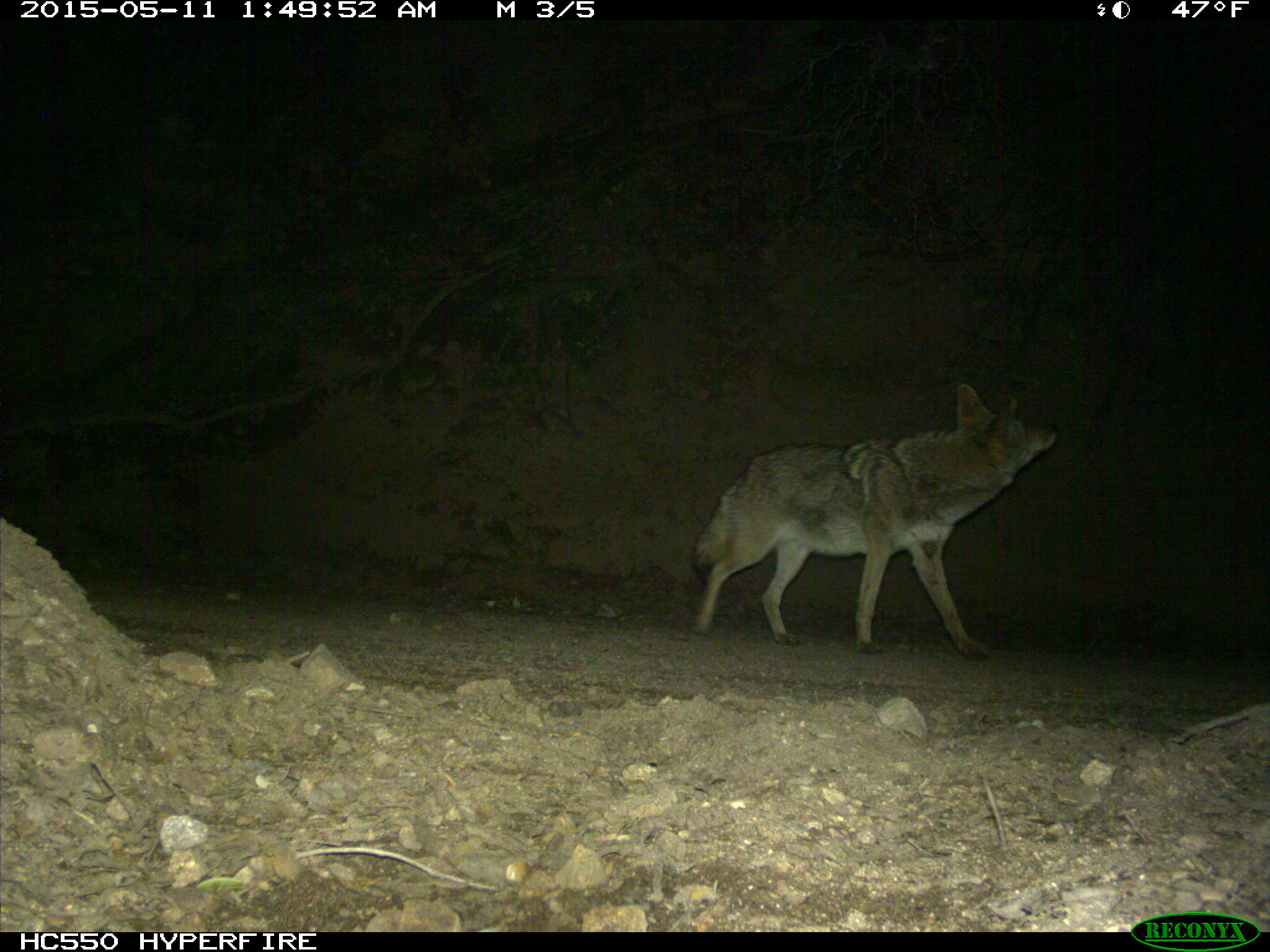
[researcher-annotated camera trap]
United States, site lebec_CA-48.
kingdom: Animalia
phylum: Chordata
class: Mammalia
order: Carnivora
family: Canidae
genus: Canis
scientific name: Canis latrans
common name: coyote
Canis latrans (coyote).